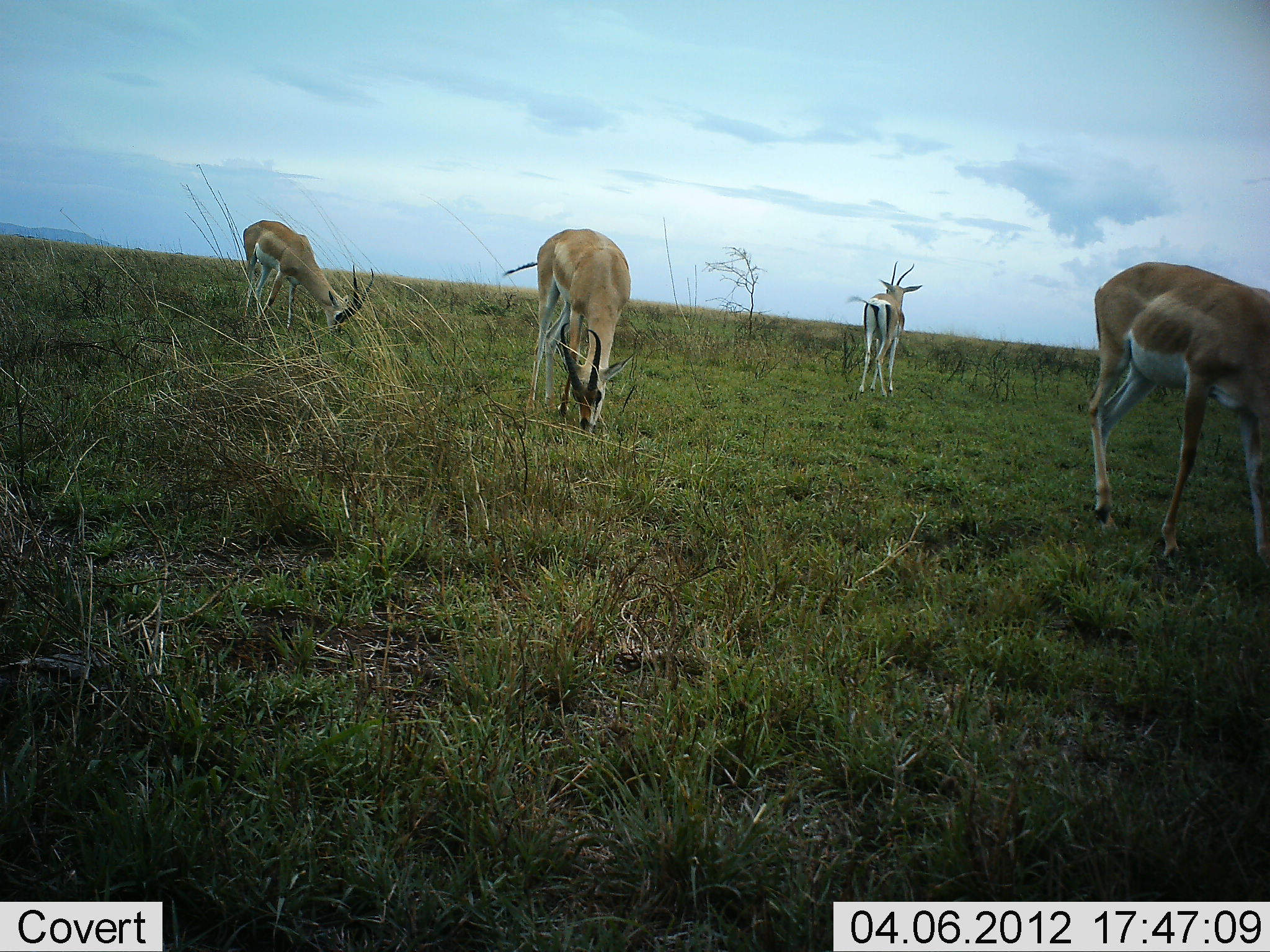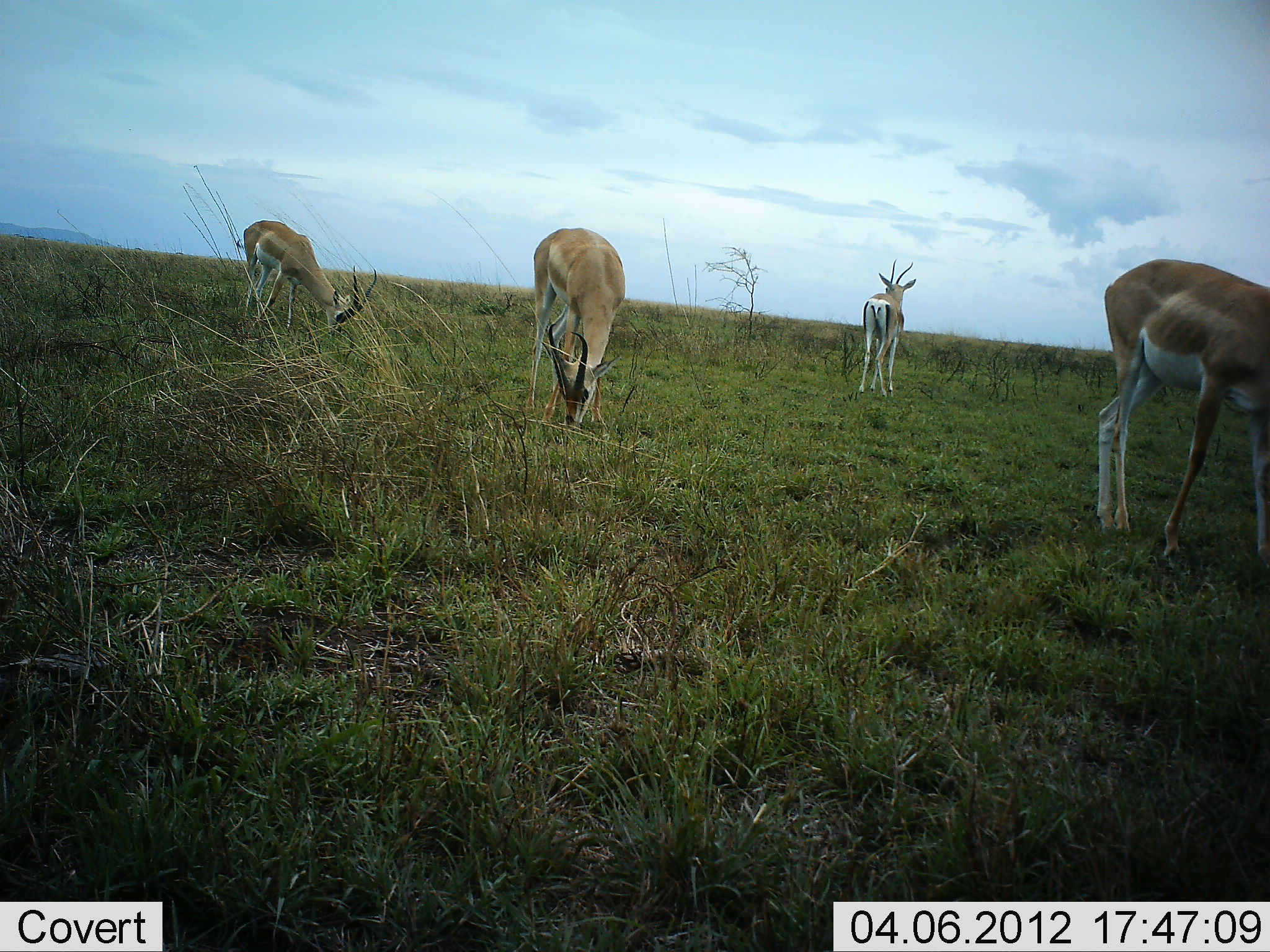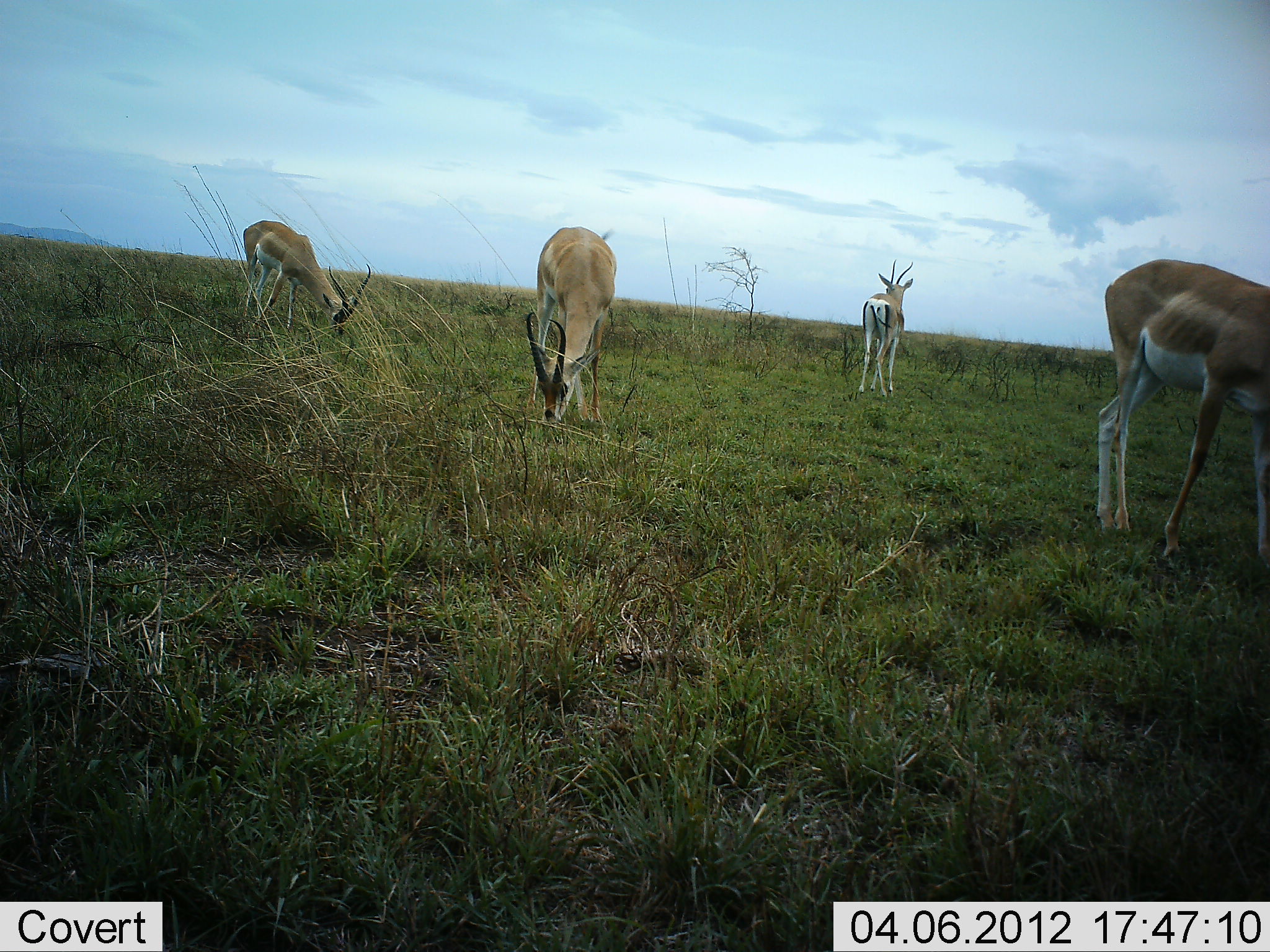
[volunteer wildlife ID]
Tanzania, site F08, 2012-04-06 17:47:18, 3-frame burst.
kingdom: Animalia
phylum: Chordata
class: Mammalia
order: Artiodactyla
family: Bovidae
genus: Nanger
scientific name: Nanger granti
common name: grant's gazelle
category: gazellegrants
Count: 4.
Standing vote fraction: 83%.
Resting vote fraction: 0%.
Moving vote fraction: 8%.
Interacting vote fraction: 0%.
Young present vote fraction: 0%.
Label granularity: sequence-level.